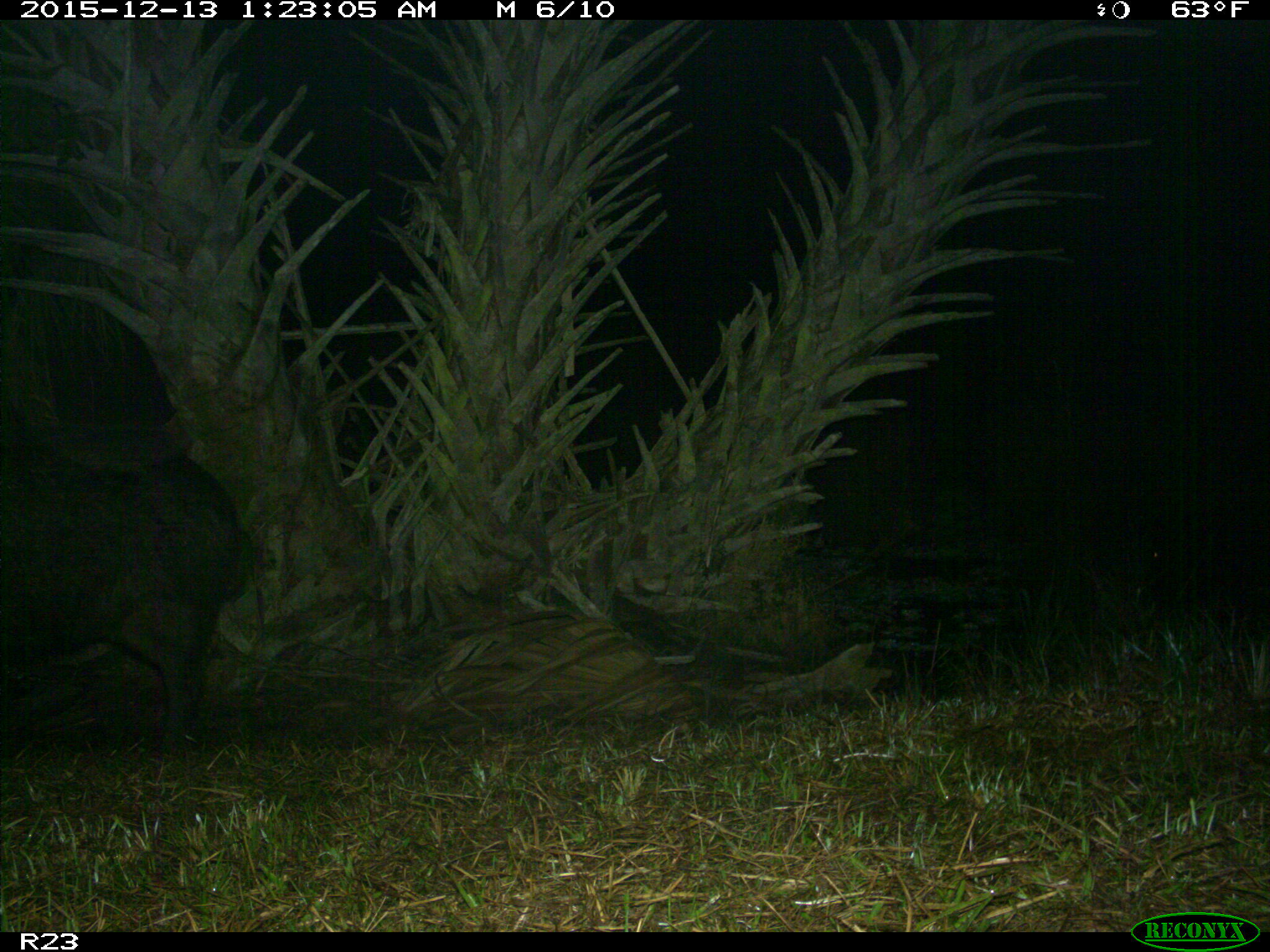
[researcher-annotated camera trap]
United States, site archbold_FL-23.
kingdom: Animalia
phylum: Chordata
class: Mammalia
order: Artiodactyla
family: Suidae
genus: Sus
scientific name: Sus scrofa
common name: wild boar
Sus scrofa (wild boar).